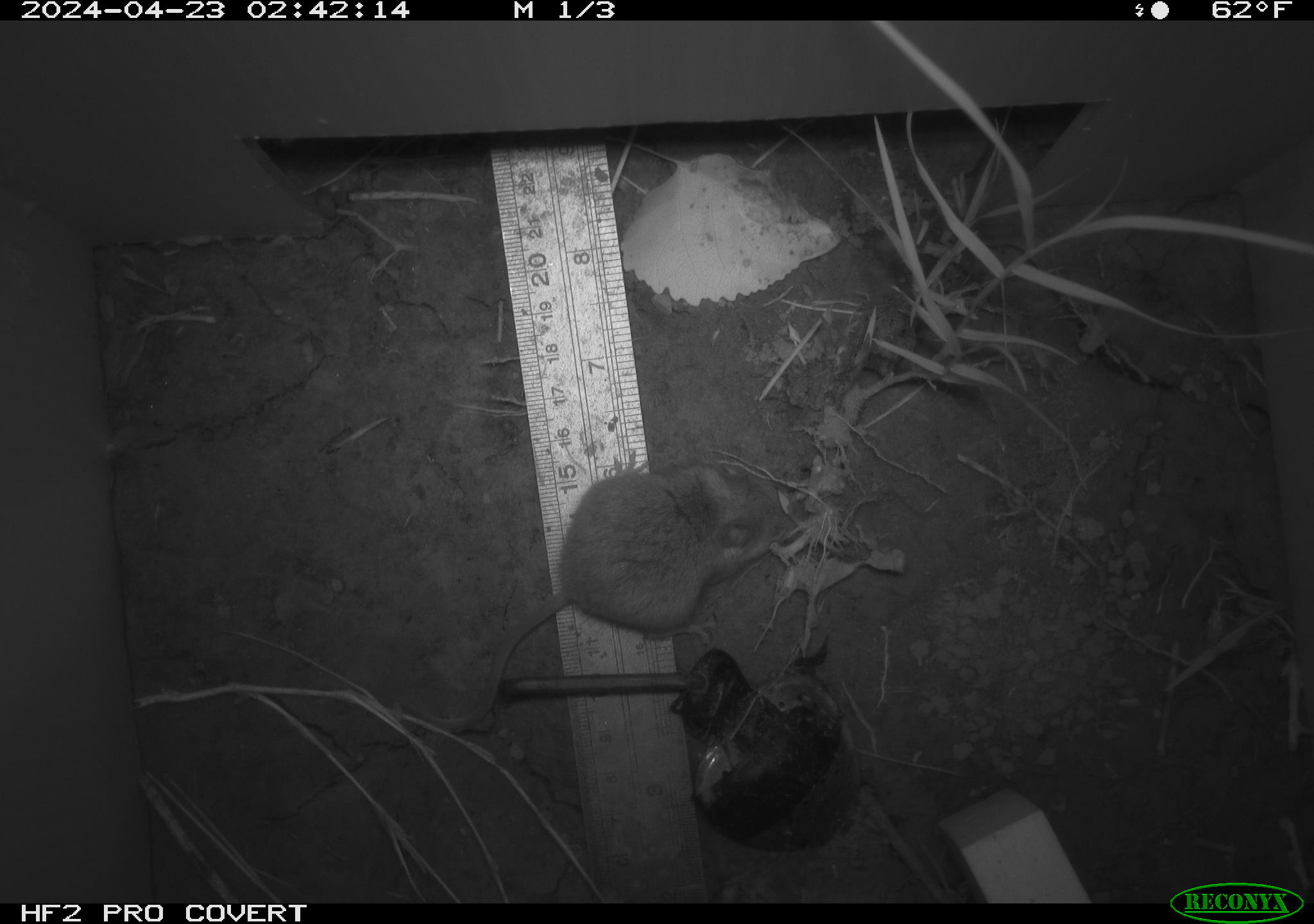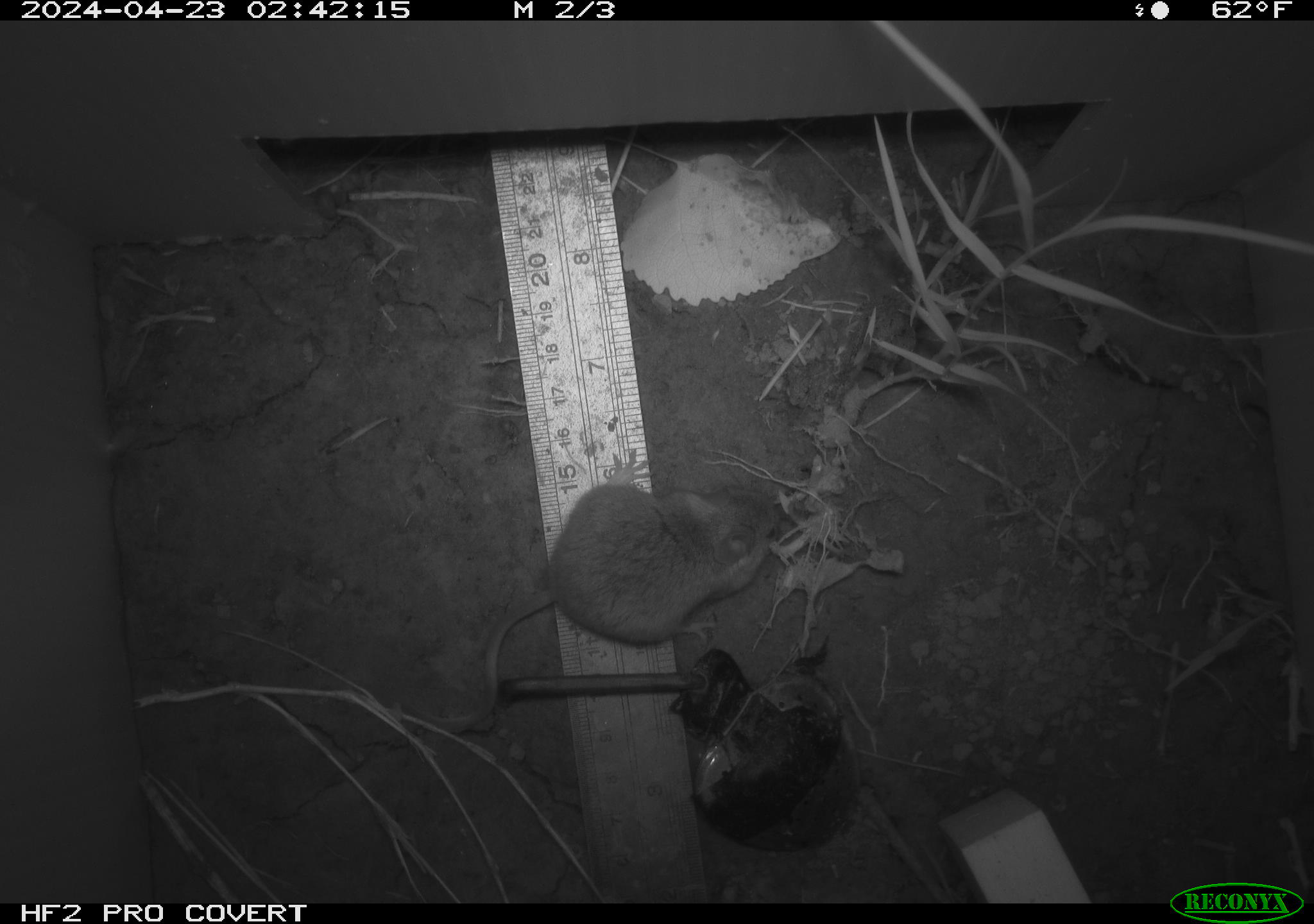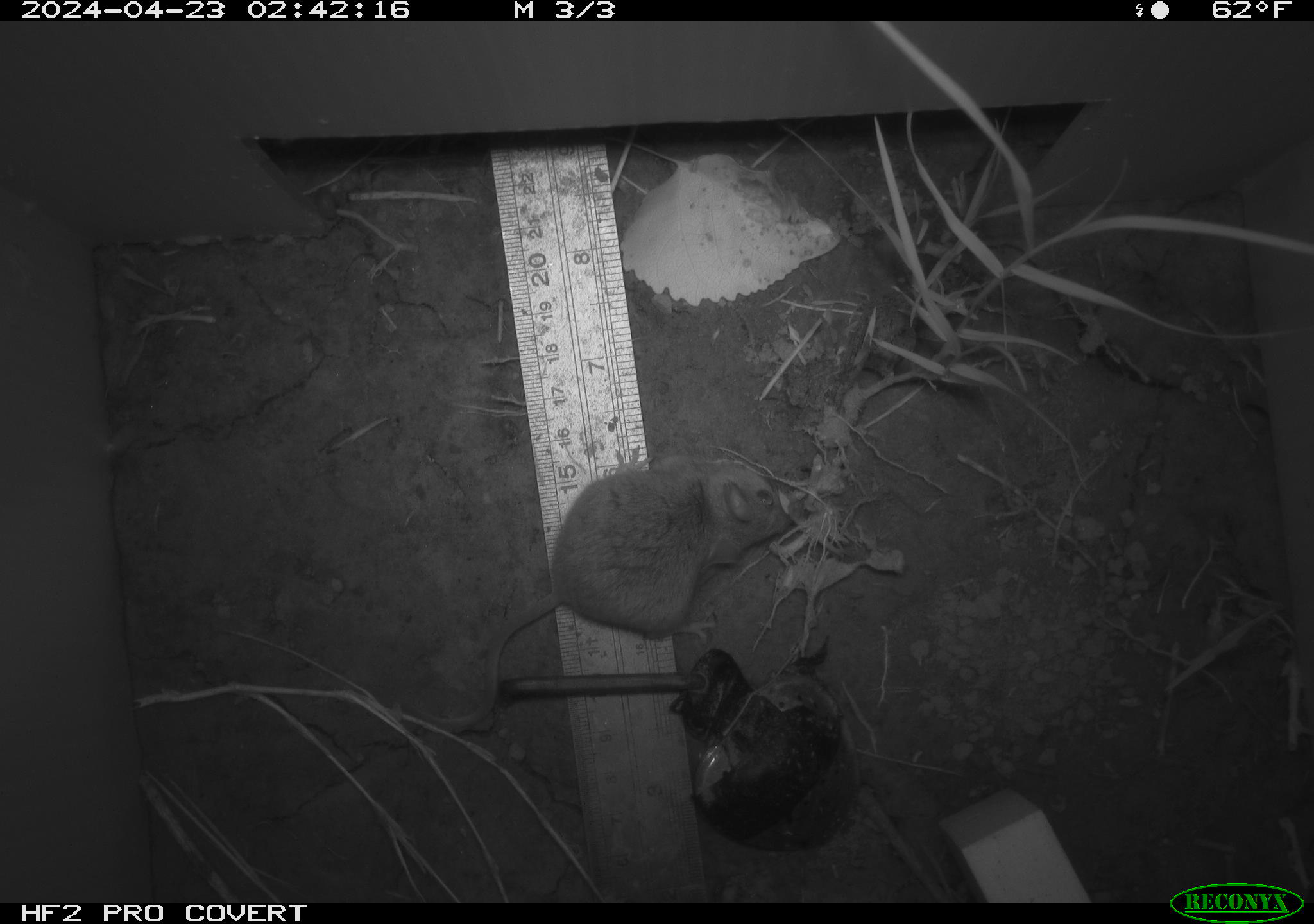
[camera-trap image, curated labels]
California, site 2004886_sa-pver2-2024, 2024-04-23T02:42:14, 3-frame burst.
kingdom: Animalia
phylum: Chordata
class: Mammalia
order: Rodentia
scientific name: Rodentia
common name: mouse species